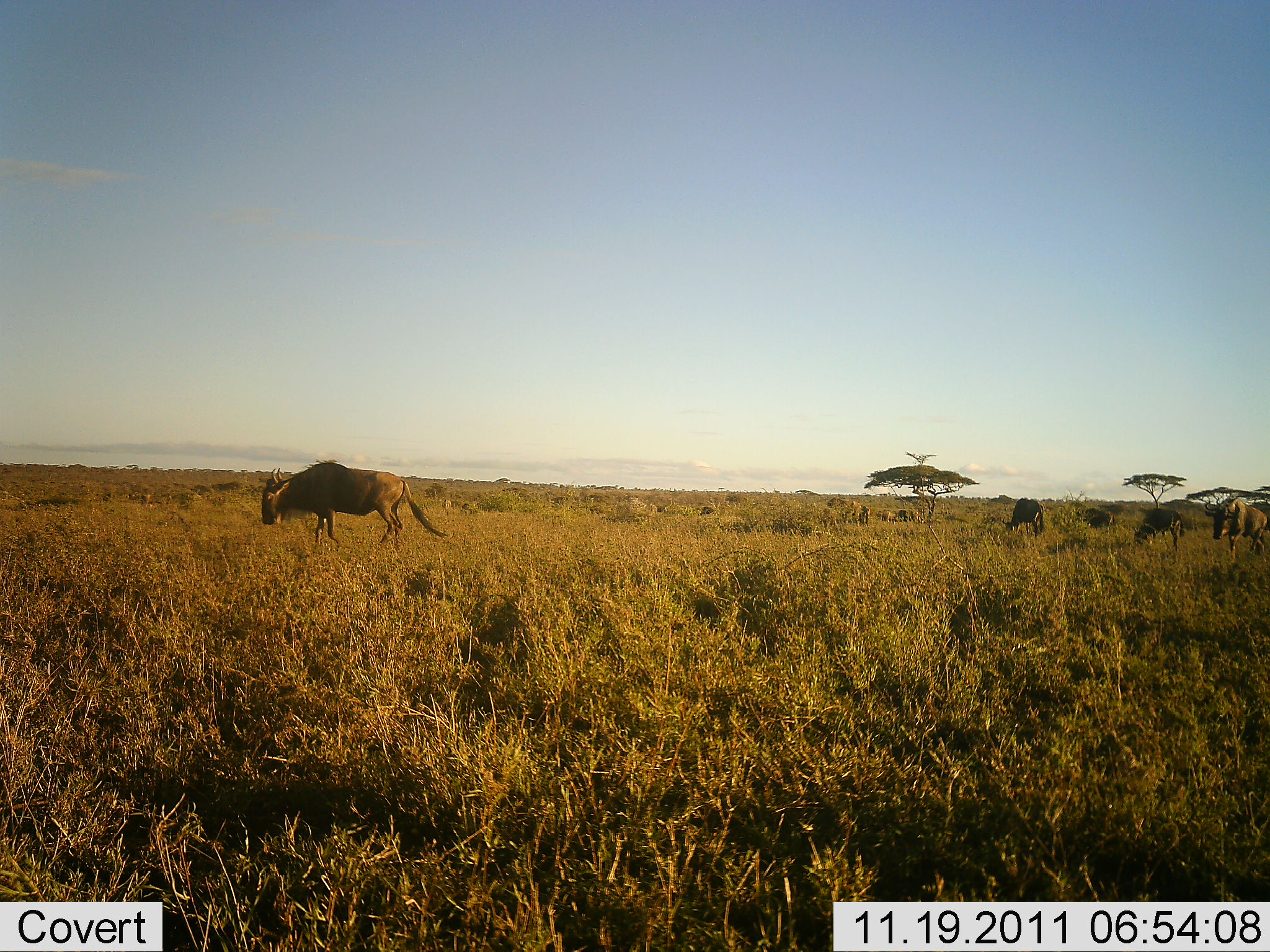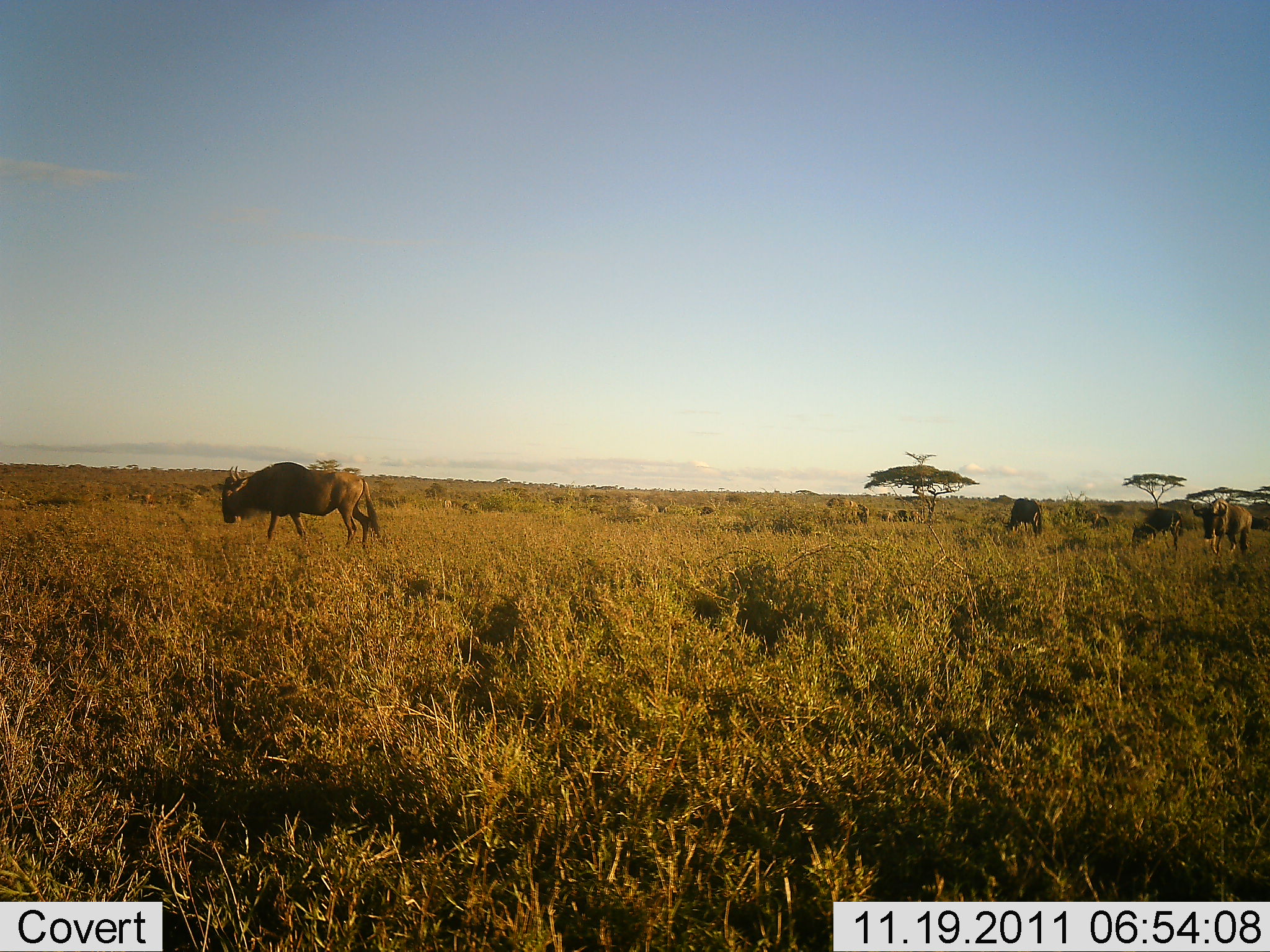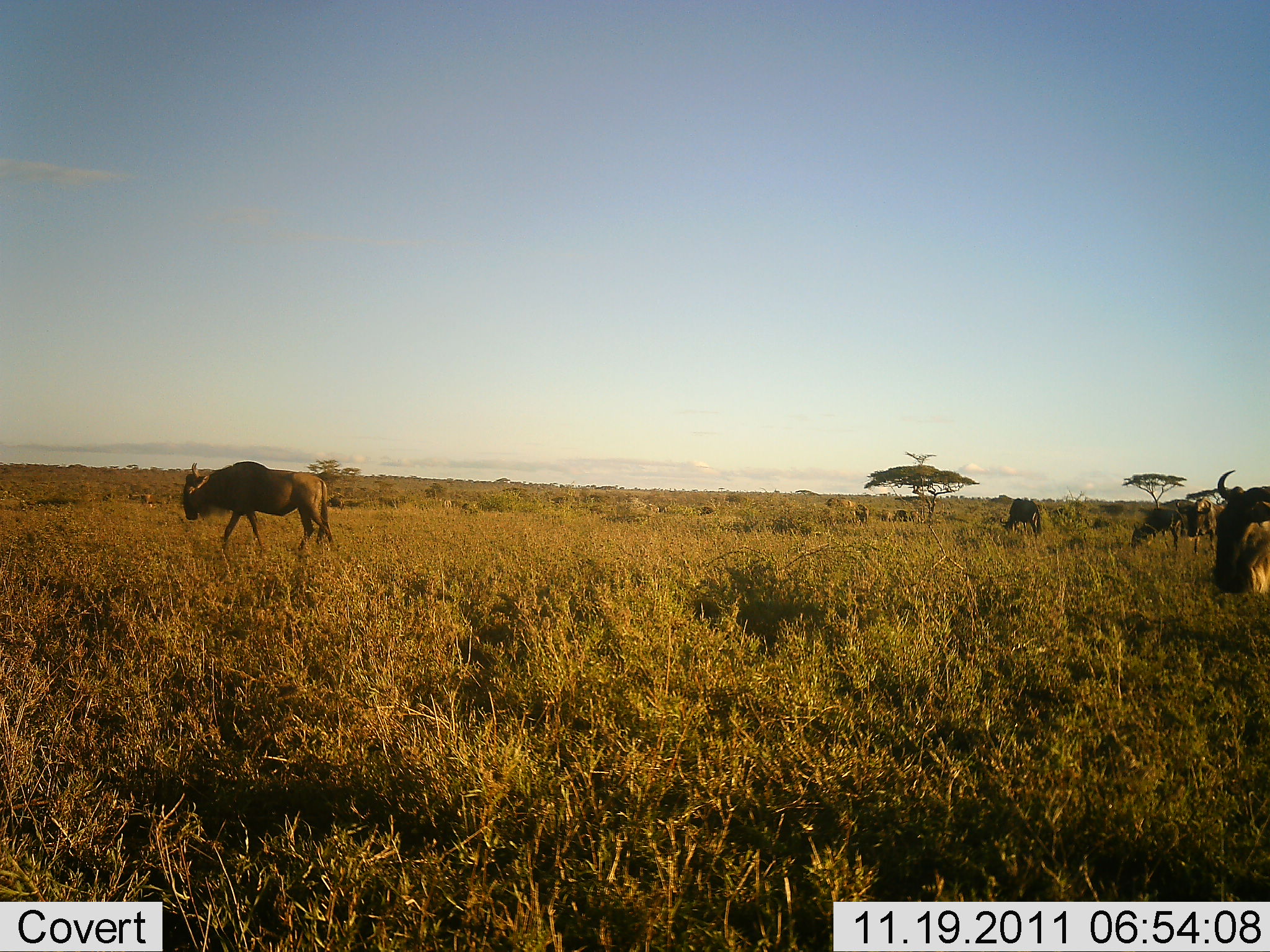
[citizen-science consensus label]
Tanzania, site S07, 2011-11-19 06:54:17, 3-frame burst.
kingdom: Animalia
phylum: Chordata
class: Mammalia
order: Artiodactyla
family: Bovidae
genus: Connochaetes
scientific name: Connochaetes taurinus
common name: blue wildebeest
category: wildebeest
Wildebeest (blue wildebeest) (Connochaetes taurinus), count 6. Behavior (volunteer vote fractions): standing 42%, resting 0%, moving 58%, interacting 0%. Young present (vote fraction): 0%. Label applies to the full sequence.